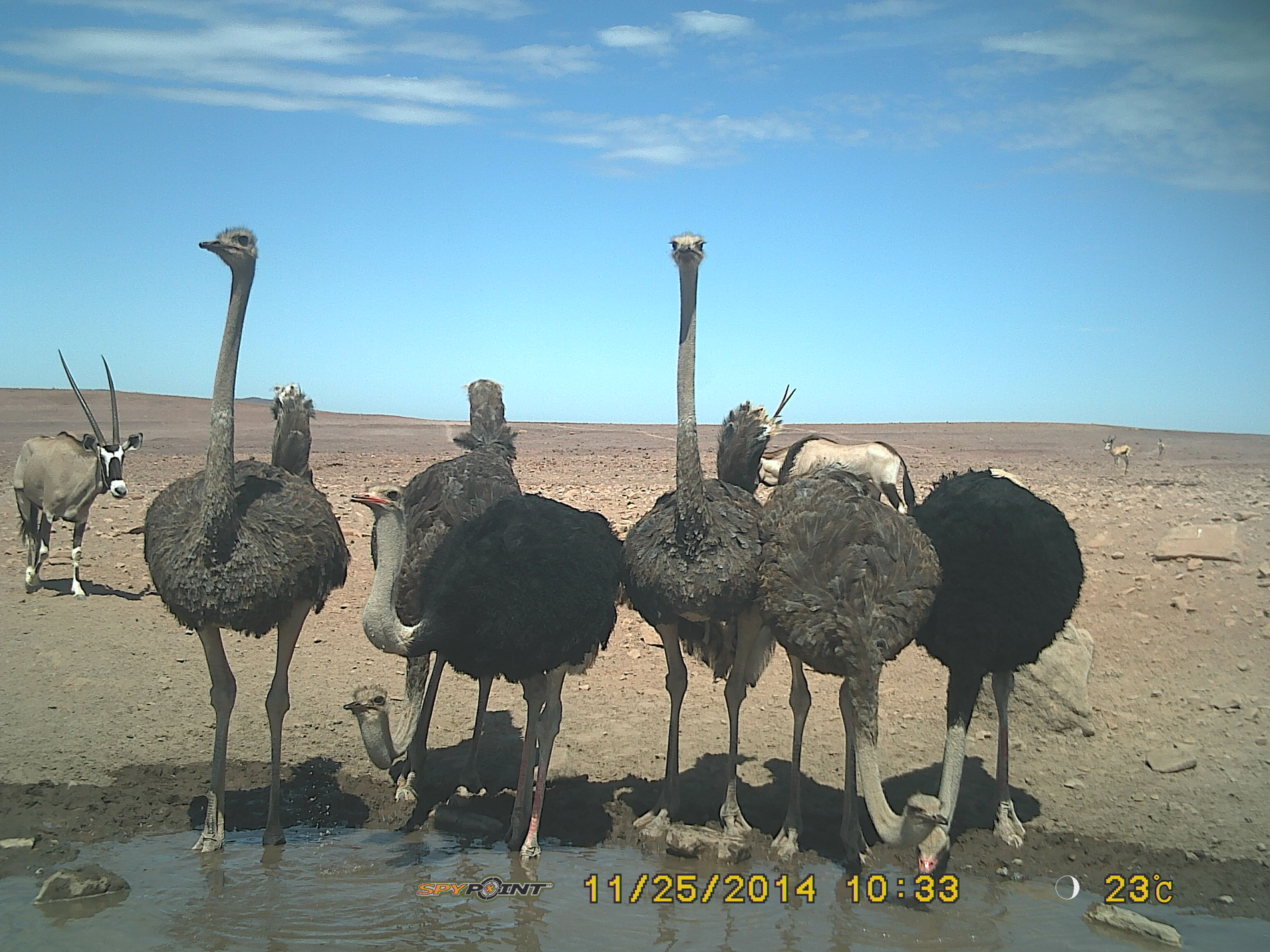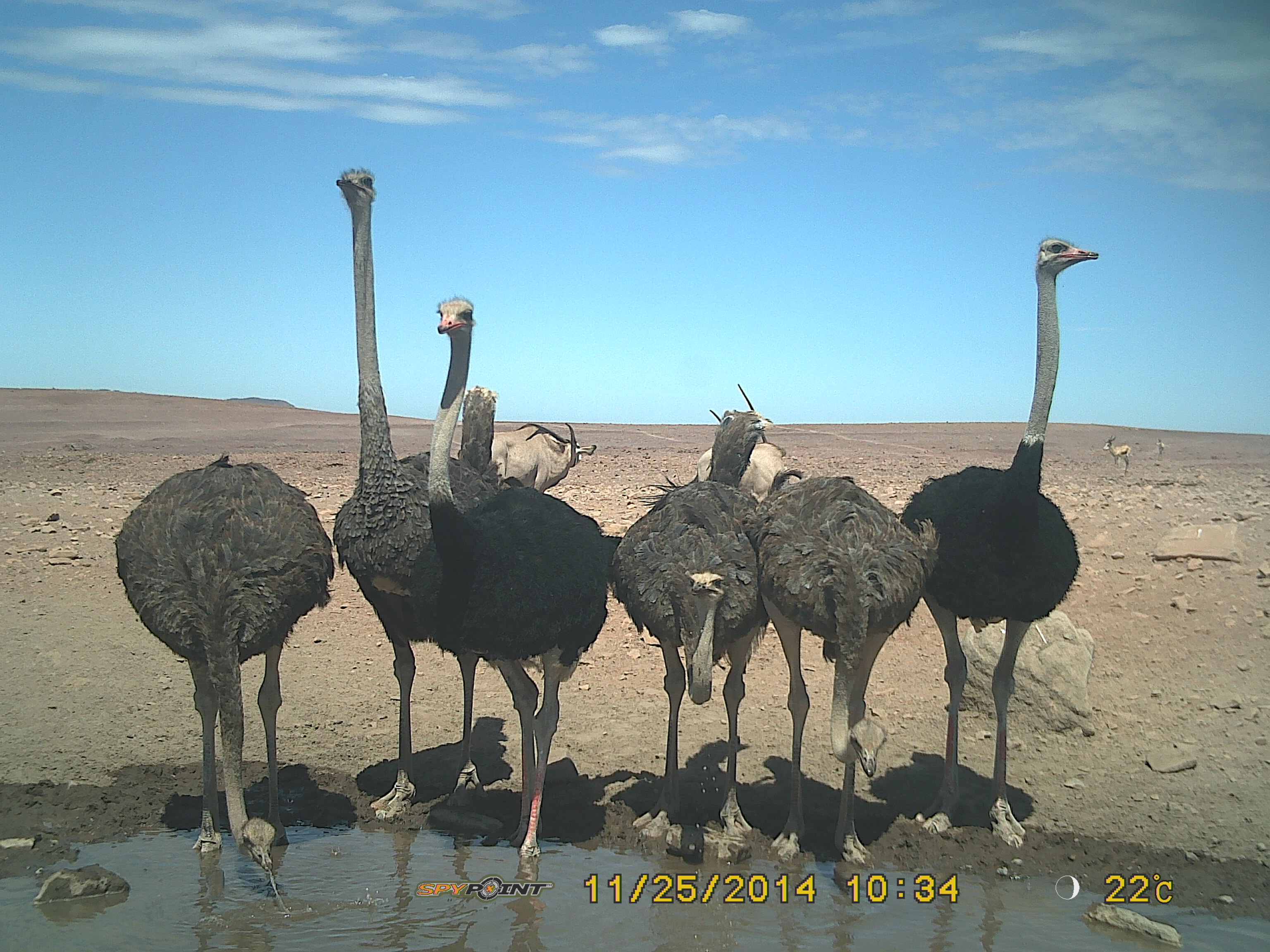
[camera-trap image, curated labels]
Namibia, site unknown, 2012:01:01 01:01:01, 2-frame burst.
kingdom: Animalia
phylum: Chordata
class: Aves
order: Struthioniformes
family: Struthionidae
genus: Struthio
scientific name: Struthio camelus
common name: common ostrich